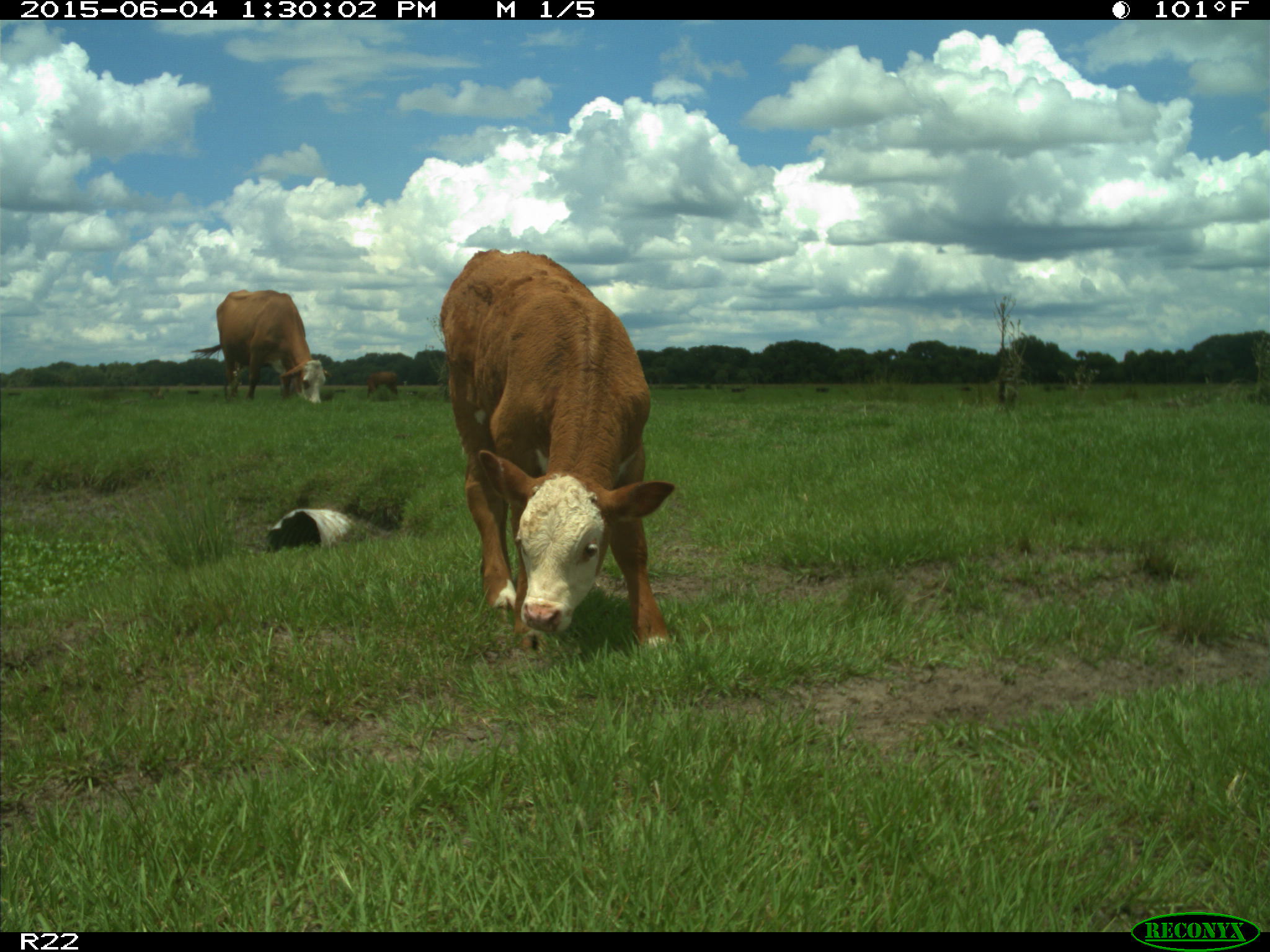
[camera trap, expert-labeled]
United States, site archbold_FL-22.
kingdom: Animalia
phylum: Chordata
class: Mammalia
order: Artiodactyla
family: Bovidae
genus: Bos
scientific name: Bos taurus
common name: domestic cow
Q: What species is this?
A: Bos taurus (domestic cow).